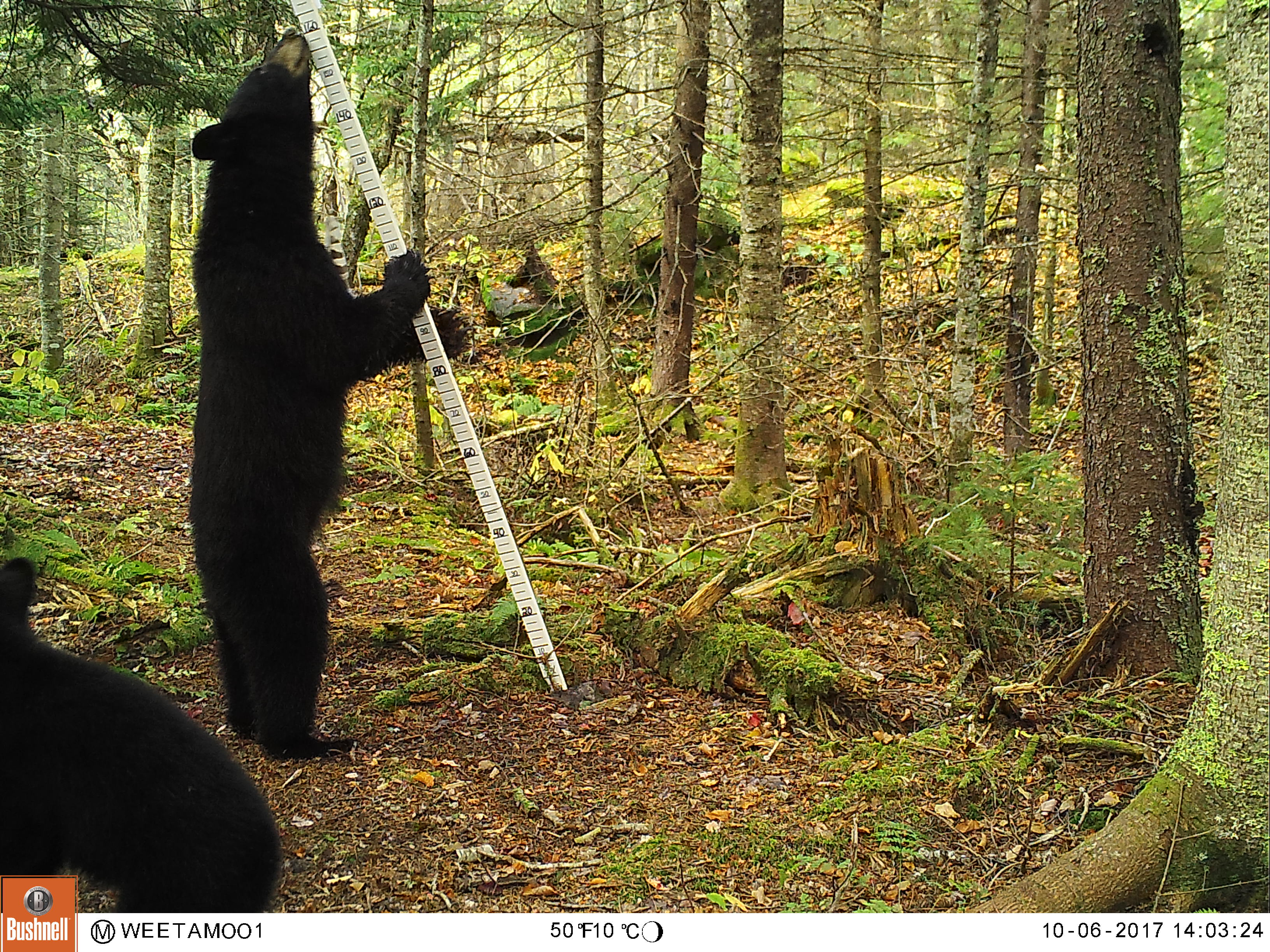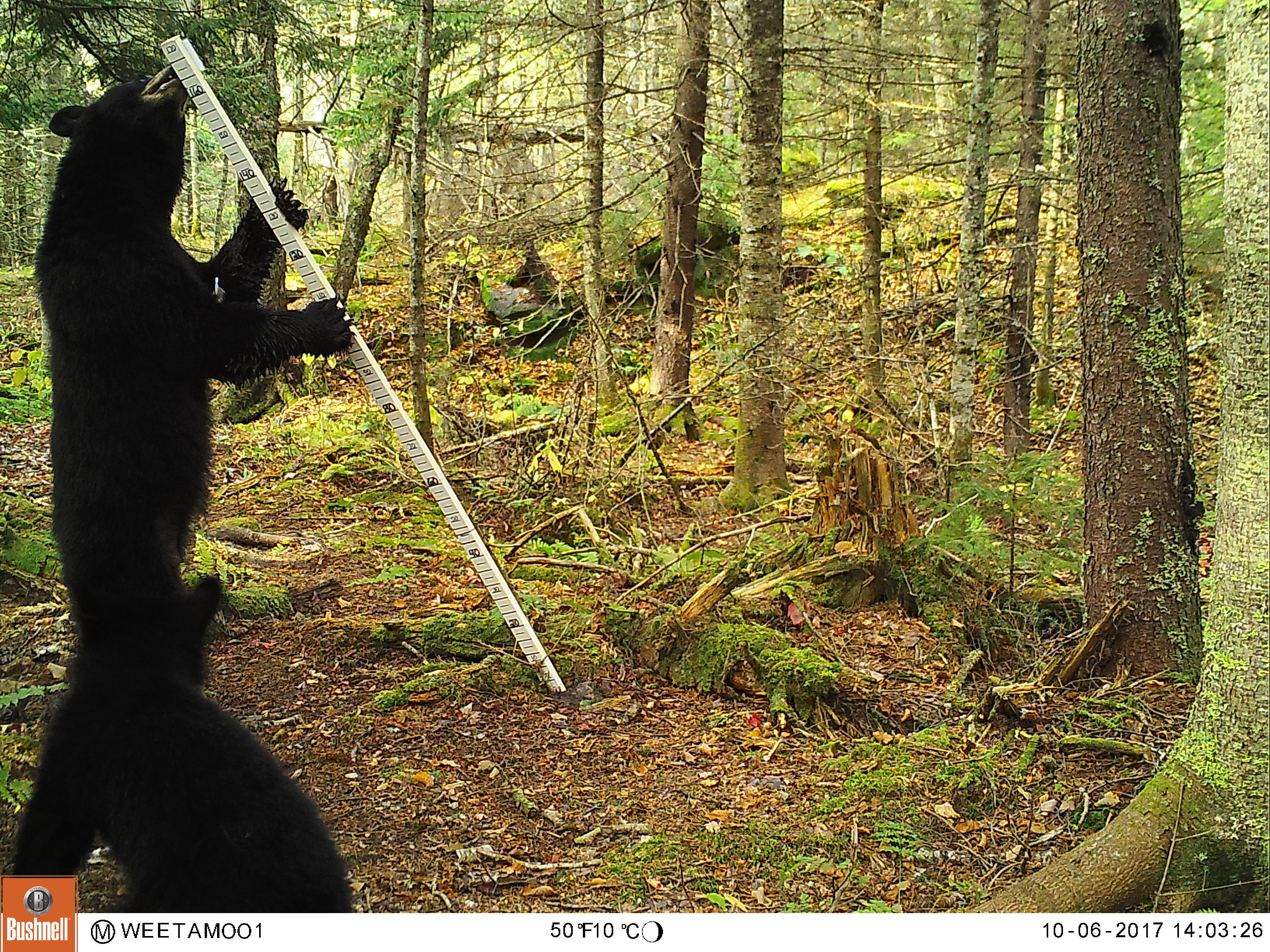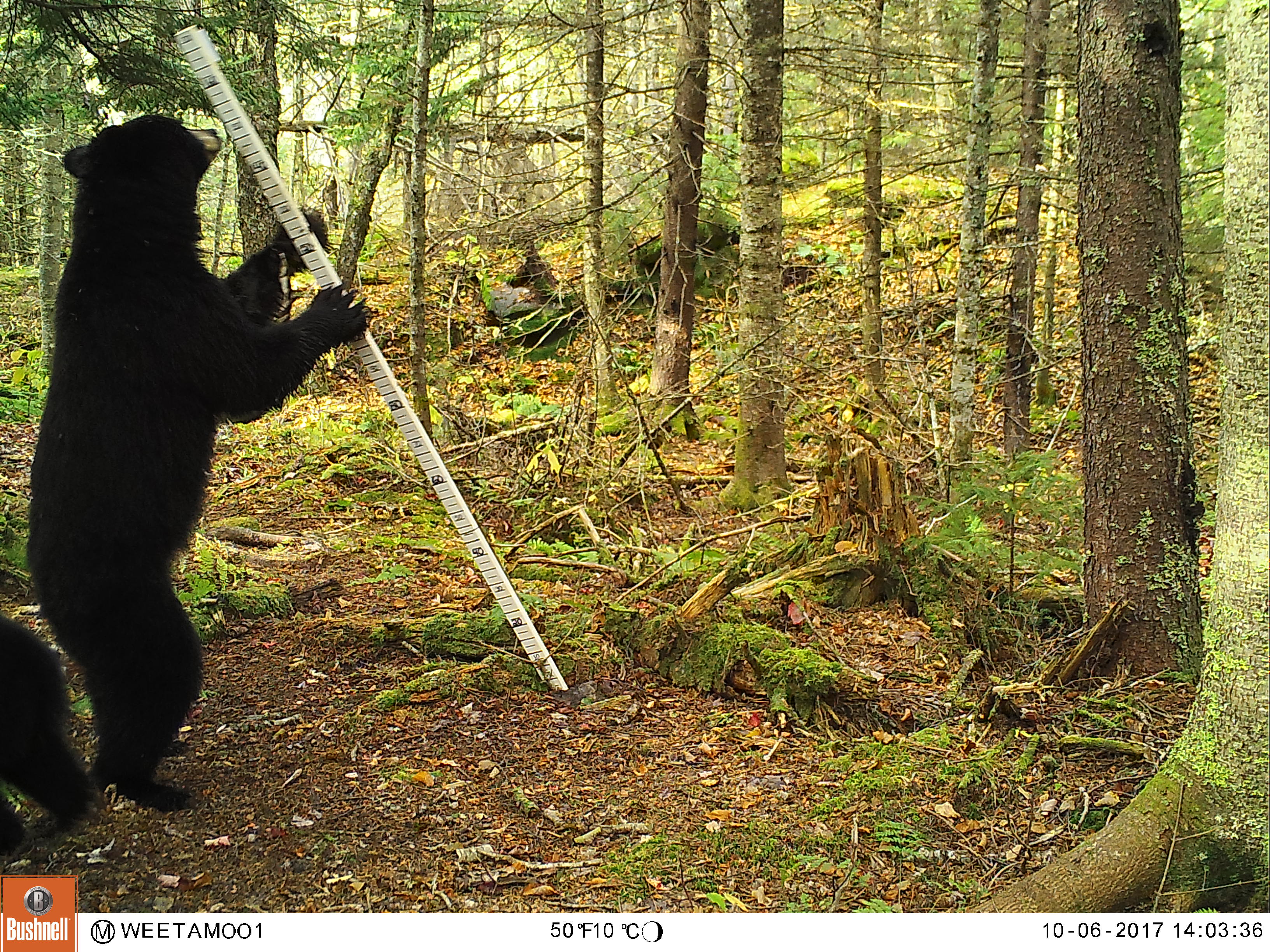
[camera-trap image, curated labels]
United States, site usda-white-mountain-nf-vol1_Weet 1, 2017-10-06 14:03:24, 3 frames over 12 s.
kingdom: Animalia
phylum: Chordata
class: Mammalia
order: Carnivora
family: Ursidae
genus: Ursus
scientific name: Ursus americanus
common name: black bear